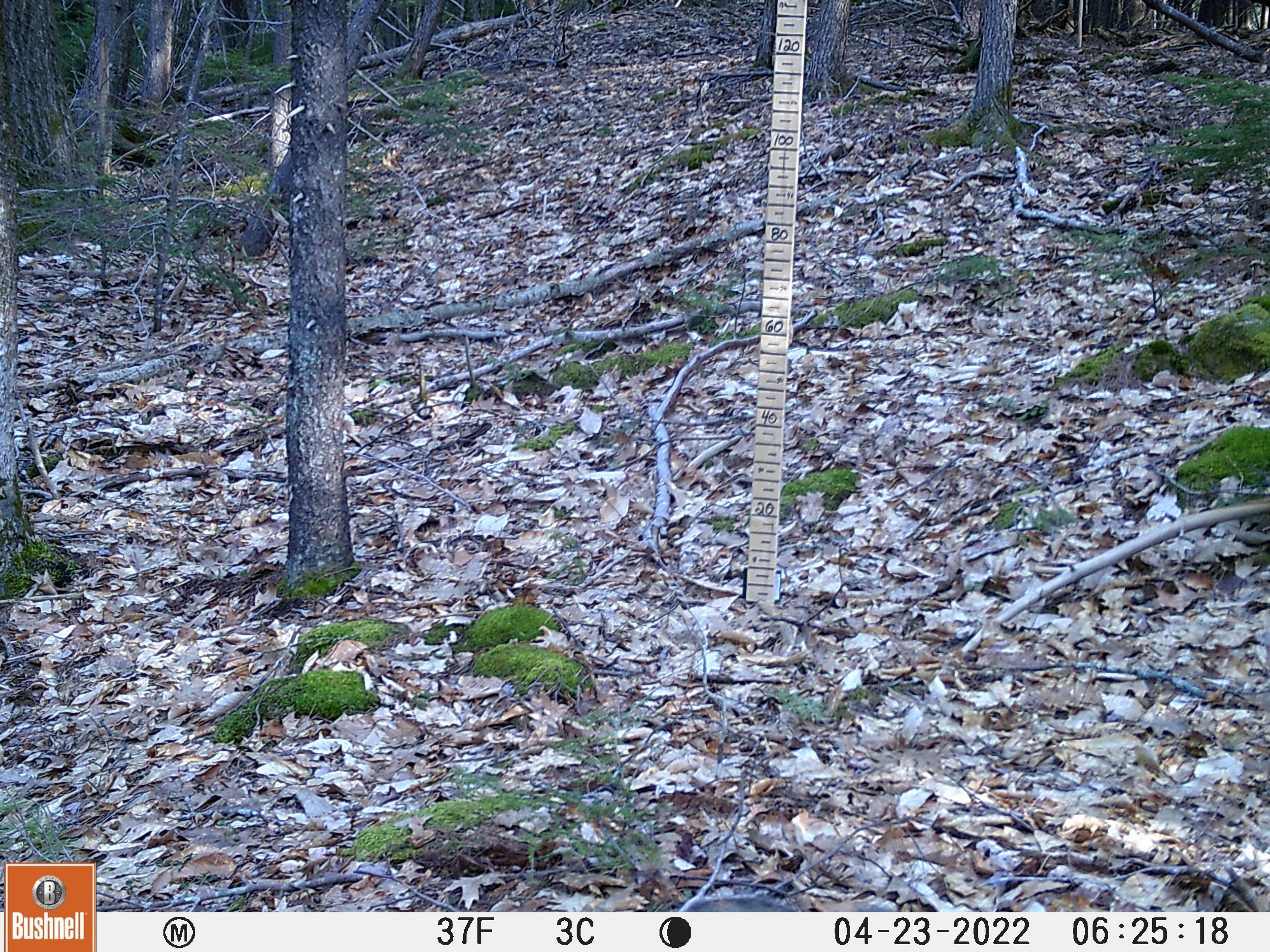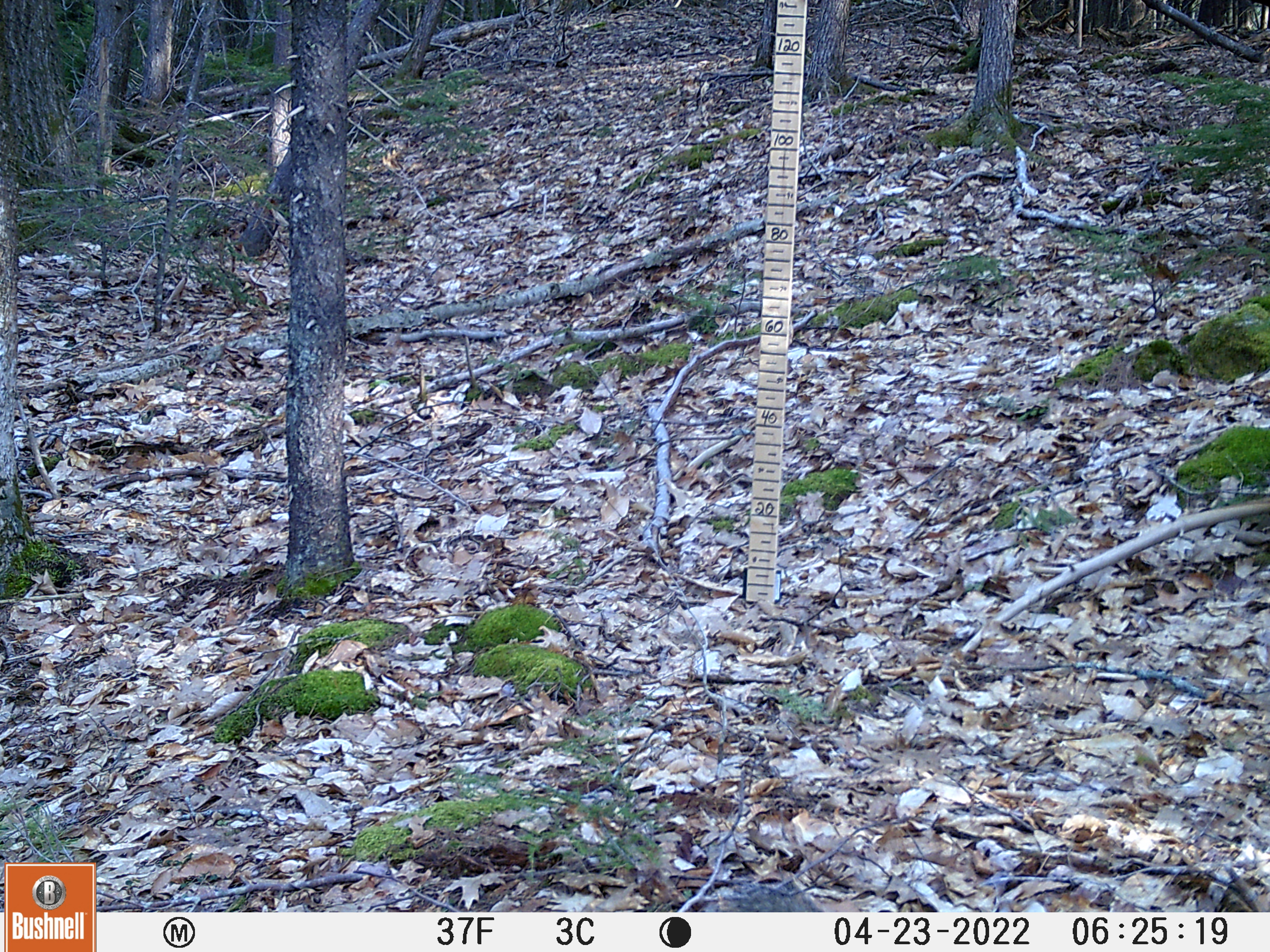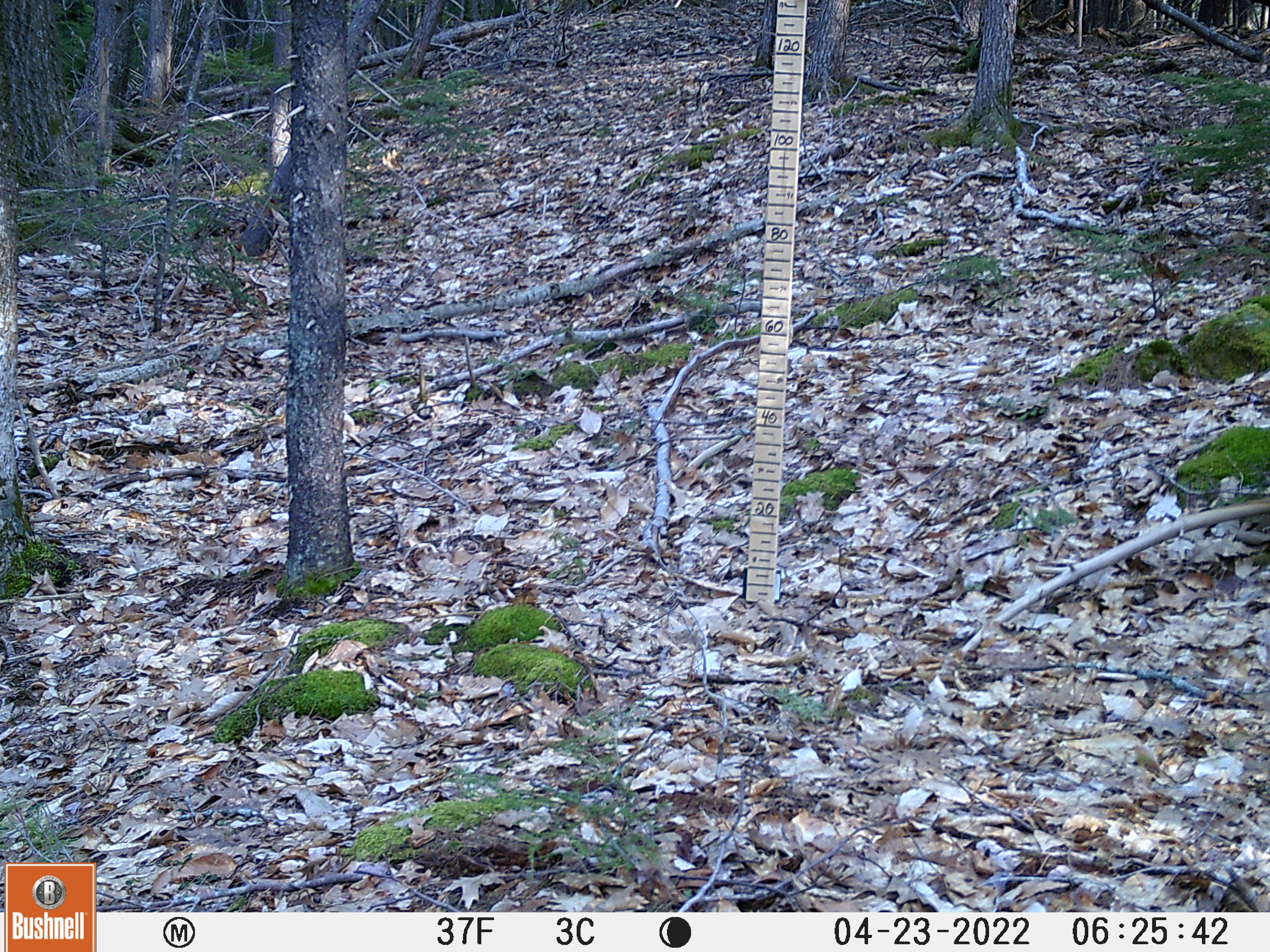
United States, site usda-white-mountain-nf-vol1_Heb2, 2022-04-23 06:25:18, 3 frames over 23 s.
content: unidentified animal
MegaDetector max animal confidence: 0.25